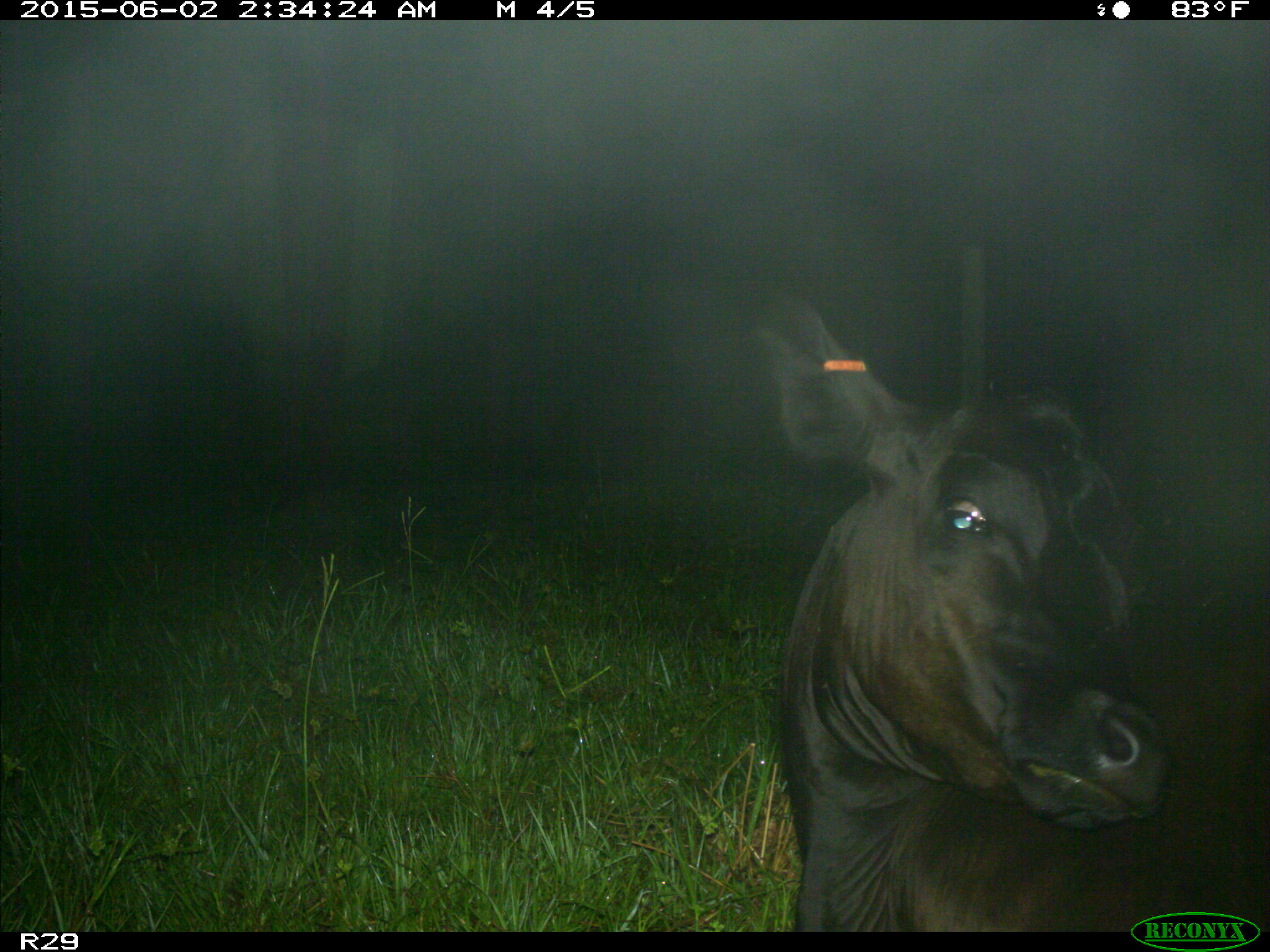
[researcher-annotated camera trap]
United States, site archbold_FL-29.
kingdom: Animalia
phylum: Chordata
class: Mammalia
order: Artiodactyla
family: Bovidae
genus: Bos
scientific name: Bos taurus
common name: domestic cow